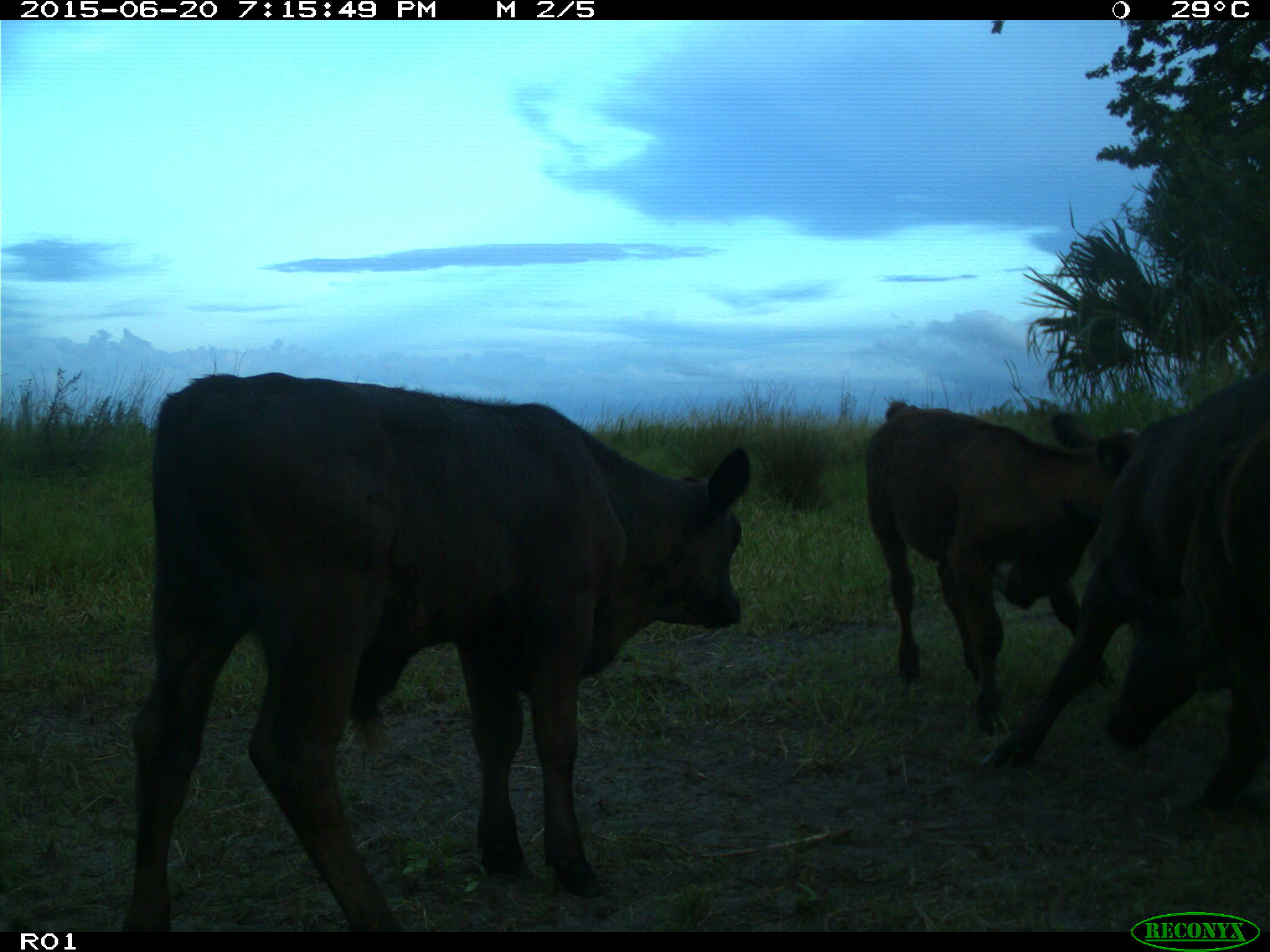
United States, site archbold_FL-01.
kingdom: Animalia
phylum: Chordata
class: Mammalia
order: Artiodactyla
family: Bovidae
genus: Bos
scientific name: Bos taurus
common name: domestic cow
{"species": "Bos taurus (domestic cow)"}